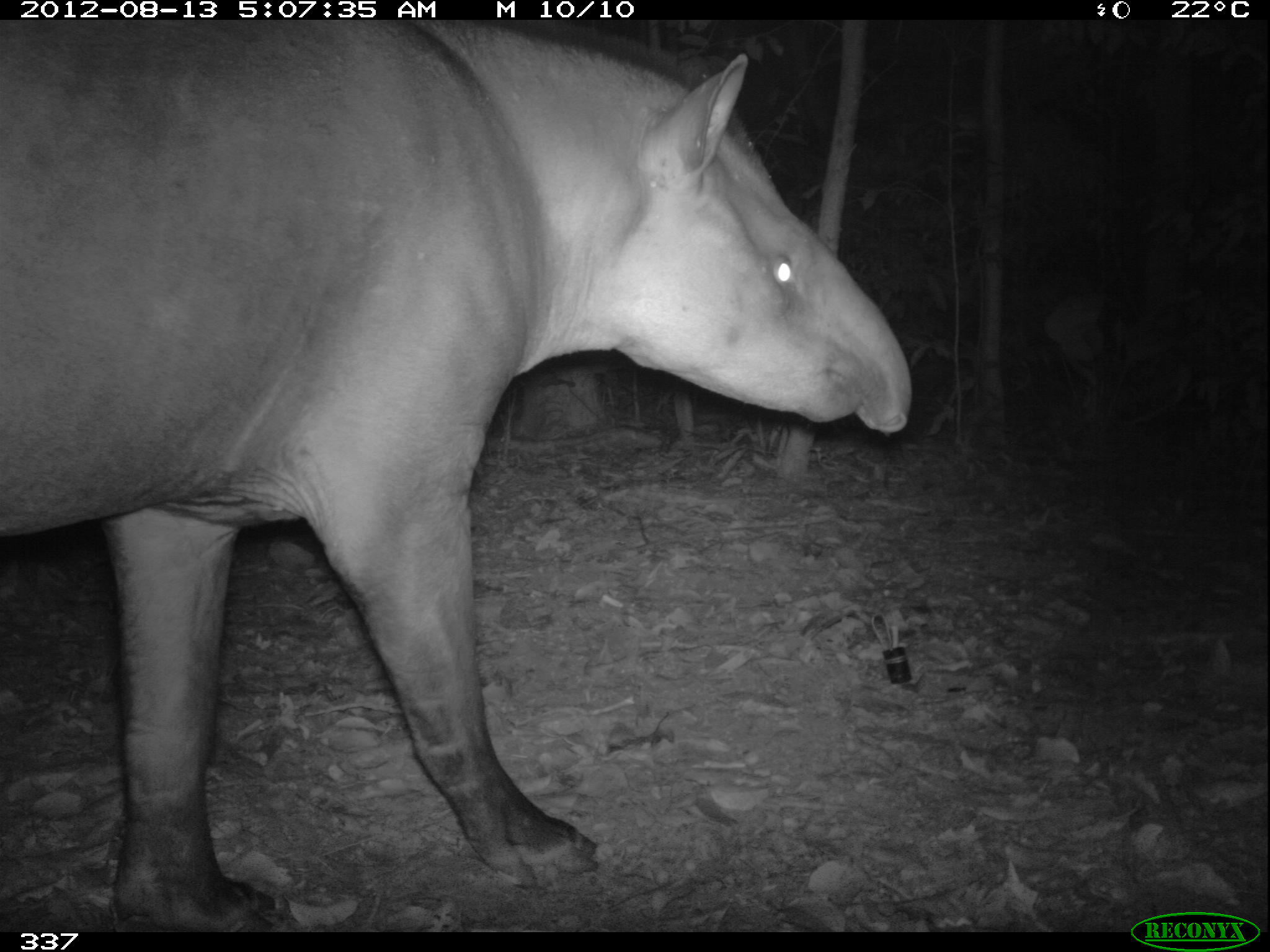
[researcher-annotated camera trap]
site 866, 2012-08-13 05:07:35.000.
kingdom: Animalia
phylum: Chordata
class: Mammalia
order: Perissodactyla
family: Tapiridae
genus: Tapirus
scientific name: Tapirus terrestris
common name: south american tapir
Tapirus terrestris (south american tapir).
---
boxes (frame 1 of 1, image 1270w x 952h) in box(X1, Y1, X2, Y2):
tapirus terrestris: box(0, 20, 914, 932)